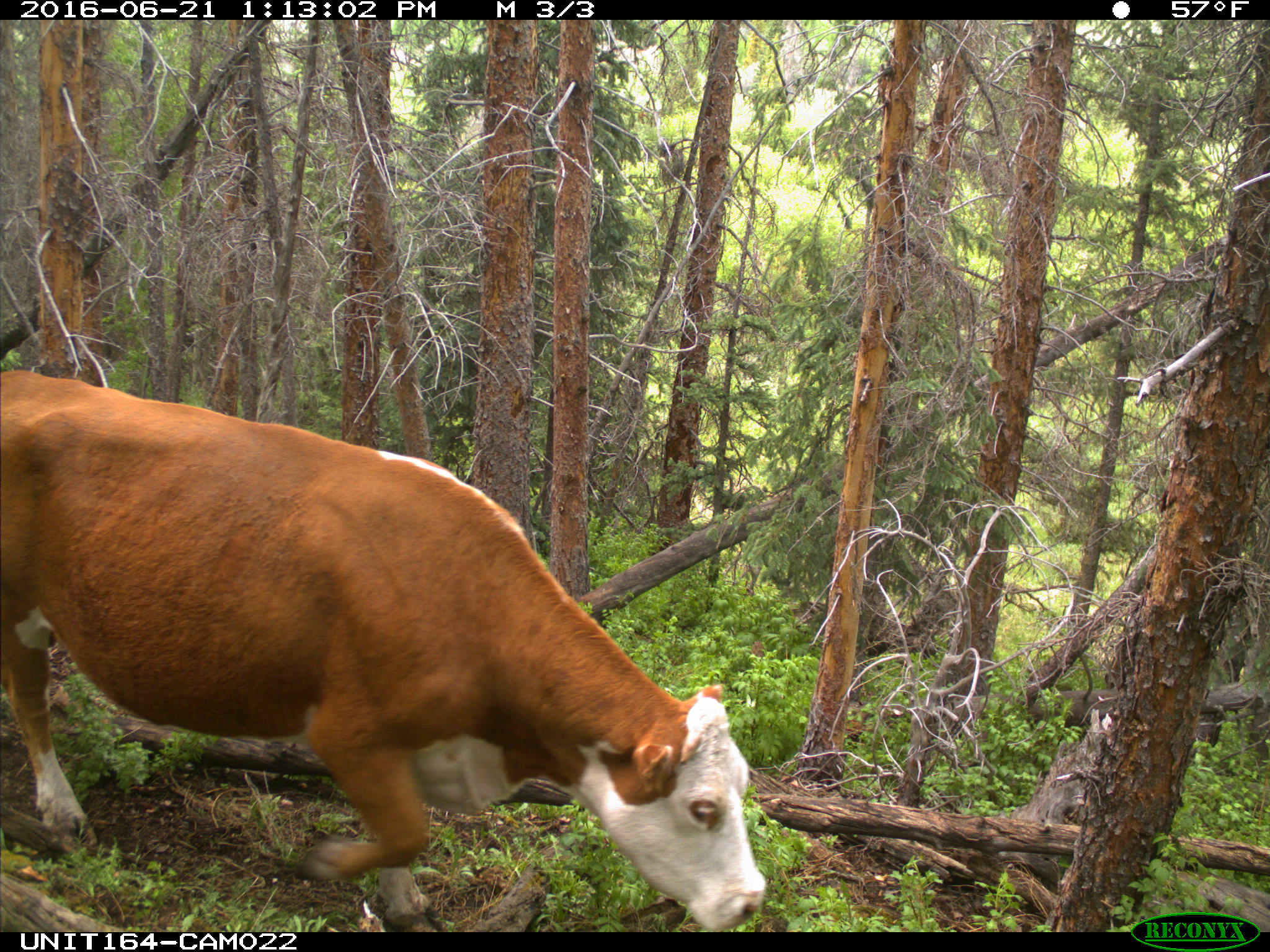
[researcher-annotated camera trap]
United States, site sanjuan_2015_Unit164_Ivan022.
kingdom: Animalia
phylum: Chordata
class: Mammalia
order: Artiodactyla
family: Bovidae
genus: Bos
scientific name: Bos taurus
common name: domestic cow